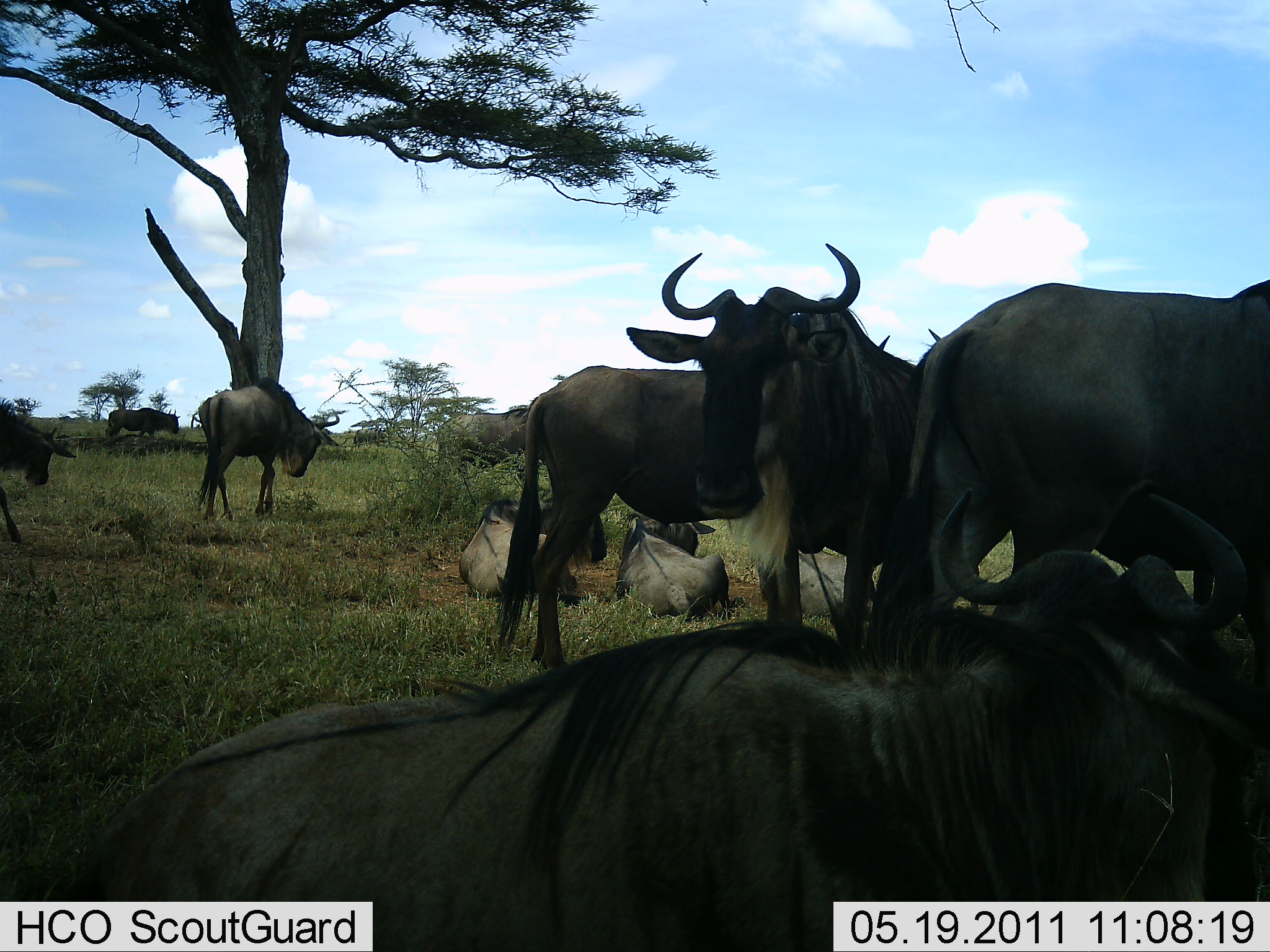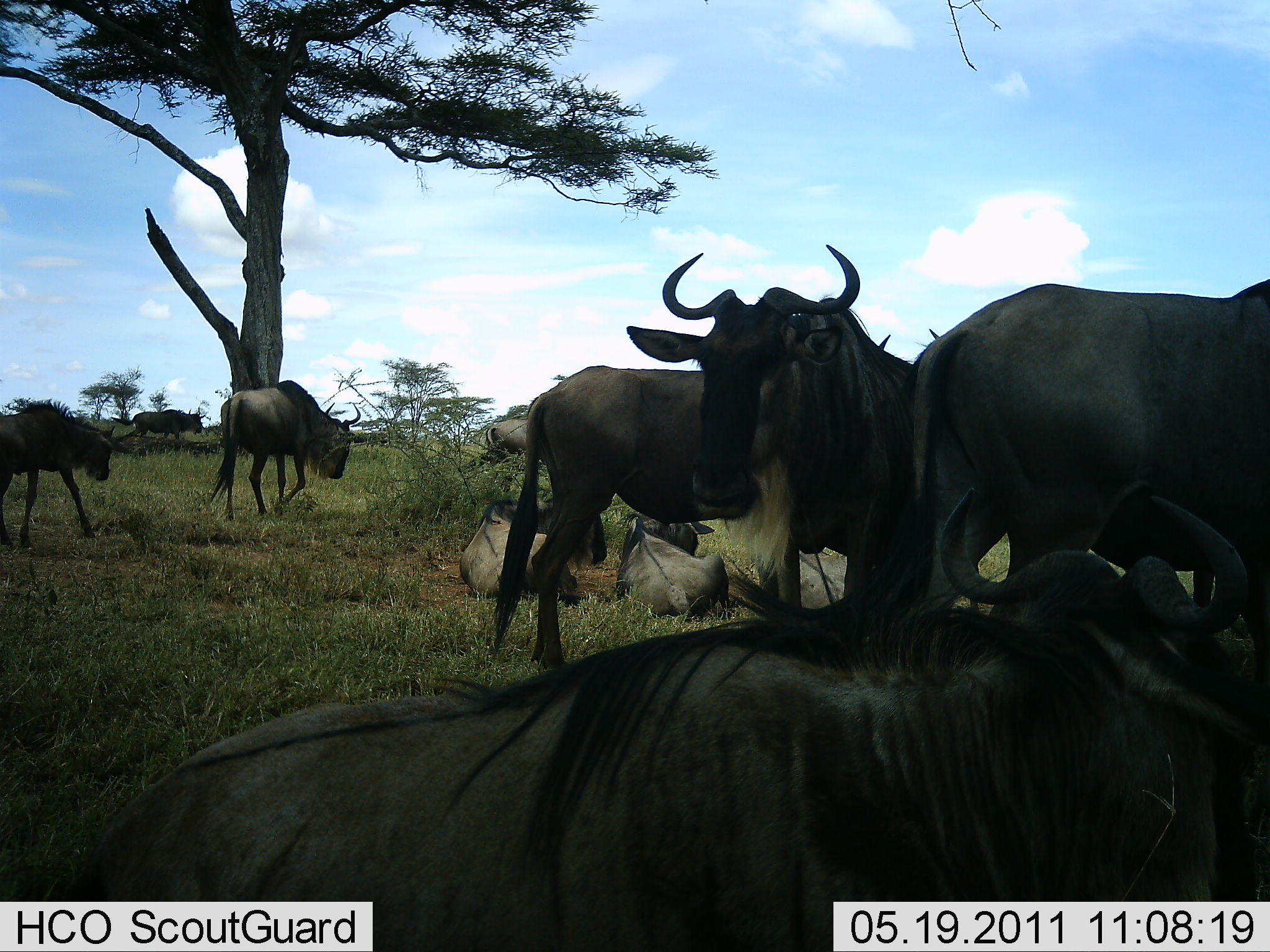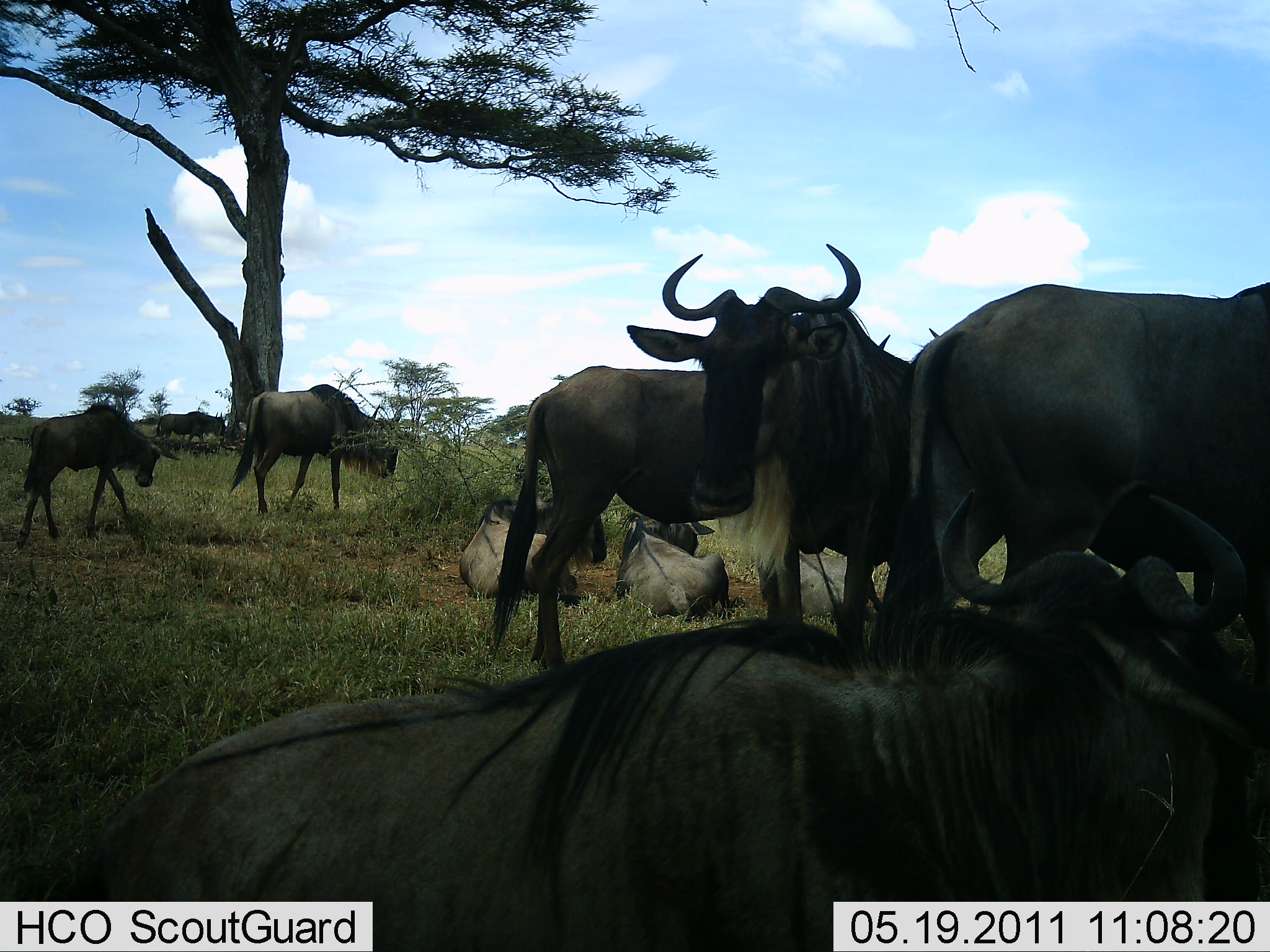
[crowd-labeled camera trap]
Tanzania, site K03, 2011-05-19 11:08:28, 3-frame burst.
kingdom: Animalia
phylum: Chordata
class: Mammalia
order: Artiodactyla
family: Bovidae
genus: Connochaetes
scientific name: Connochaetes taurinus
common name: blue wildebeest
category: wildebeest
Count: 11-50.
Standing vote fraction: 69%.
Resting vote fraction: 85%.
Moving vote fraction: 69%.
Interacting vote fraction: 15%.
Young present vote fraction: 8%.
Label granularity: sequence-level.